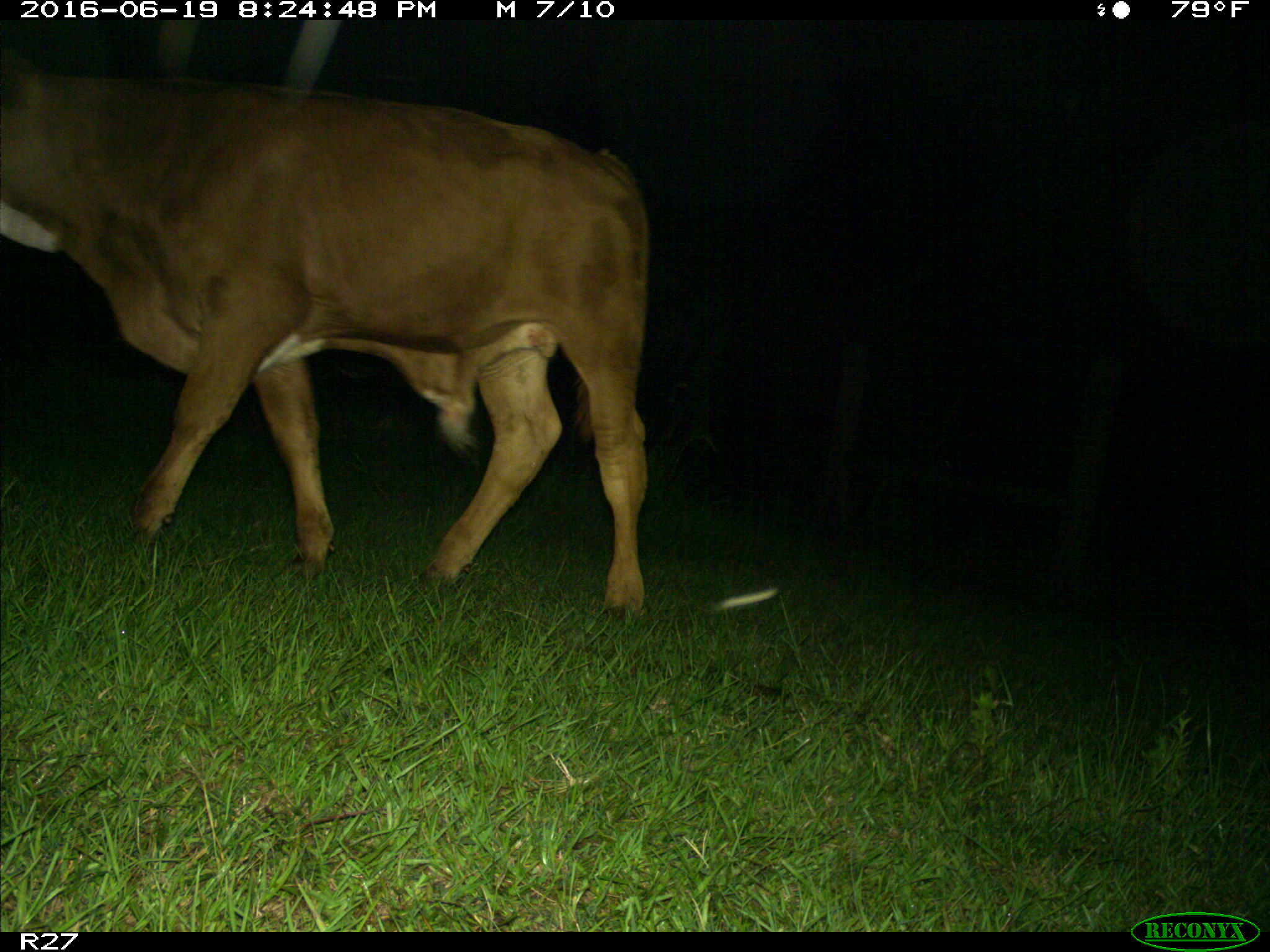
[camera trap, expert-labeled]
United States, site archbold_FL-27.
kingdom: Animalia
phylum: Chordata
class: Mammalia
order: Artiodactyla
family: Bovidae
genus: Bos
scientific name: Bos taurus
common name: domestic cow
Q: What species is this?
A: Bos taurus (domestic cow).